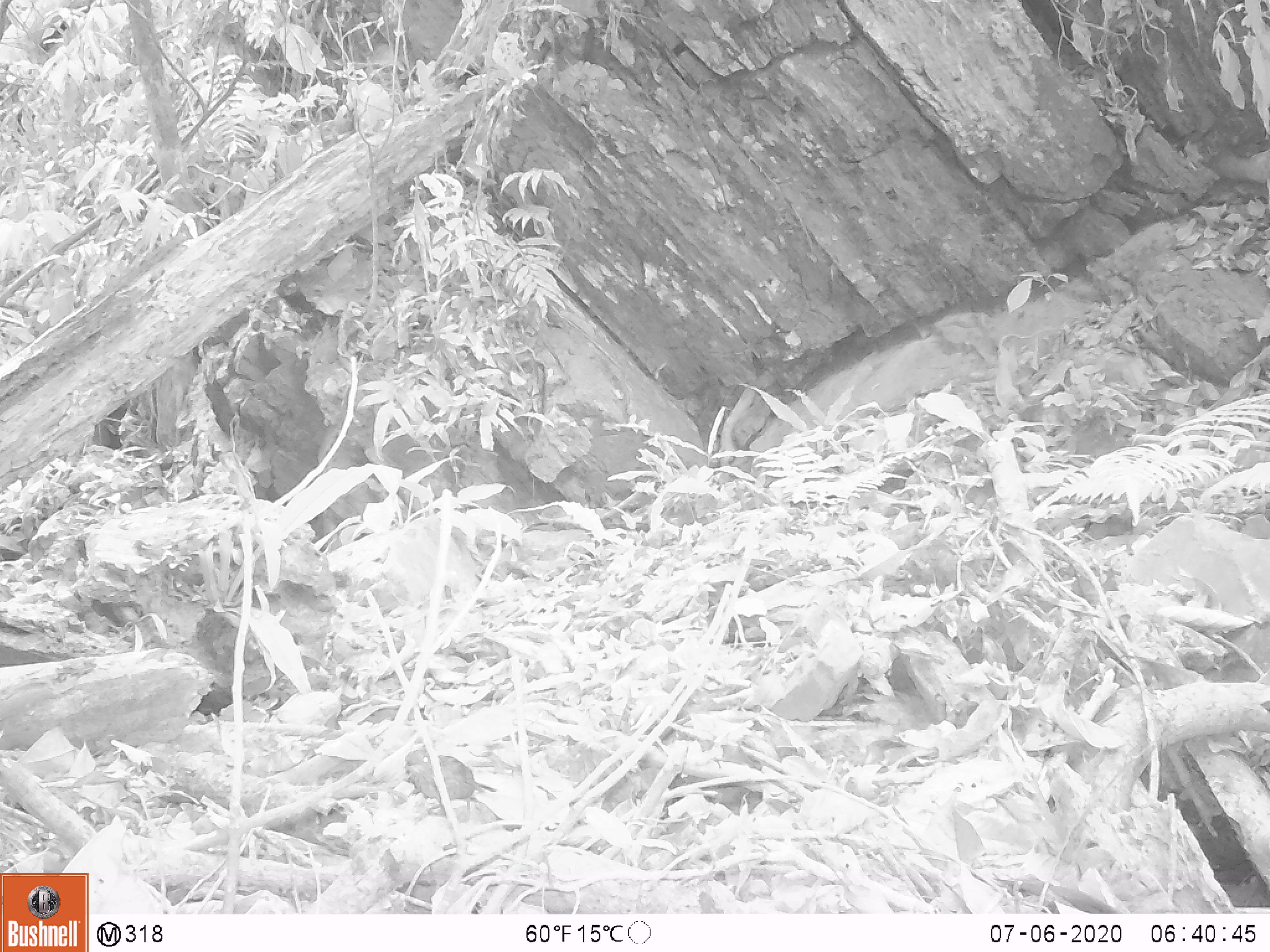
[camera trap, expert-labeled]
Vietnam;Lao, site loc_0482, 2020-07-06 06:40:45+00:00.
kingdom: Animalia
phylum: Chordata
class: Aves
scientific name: Aves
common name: bird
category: unidentified bird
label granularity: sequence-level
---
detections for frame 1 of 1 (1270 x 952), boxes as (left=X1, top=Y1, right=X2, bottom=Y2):
unidentified bird: (left=403, top=750, right=498, bottom=820)